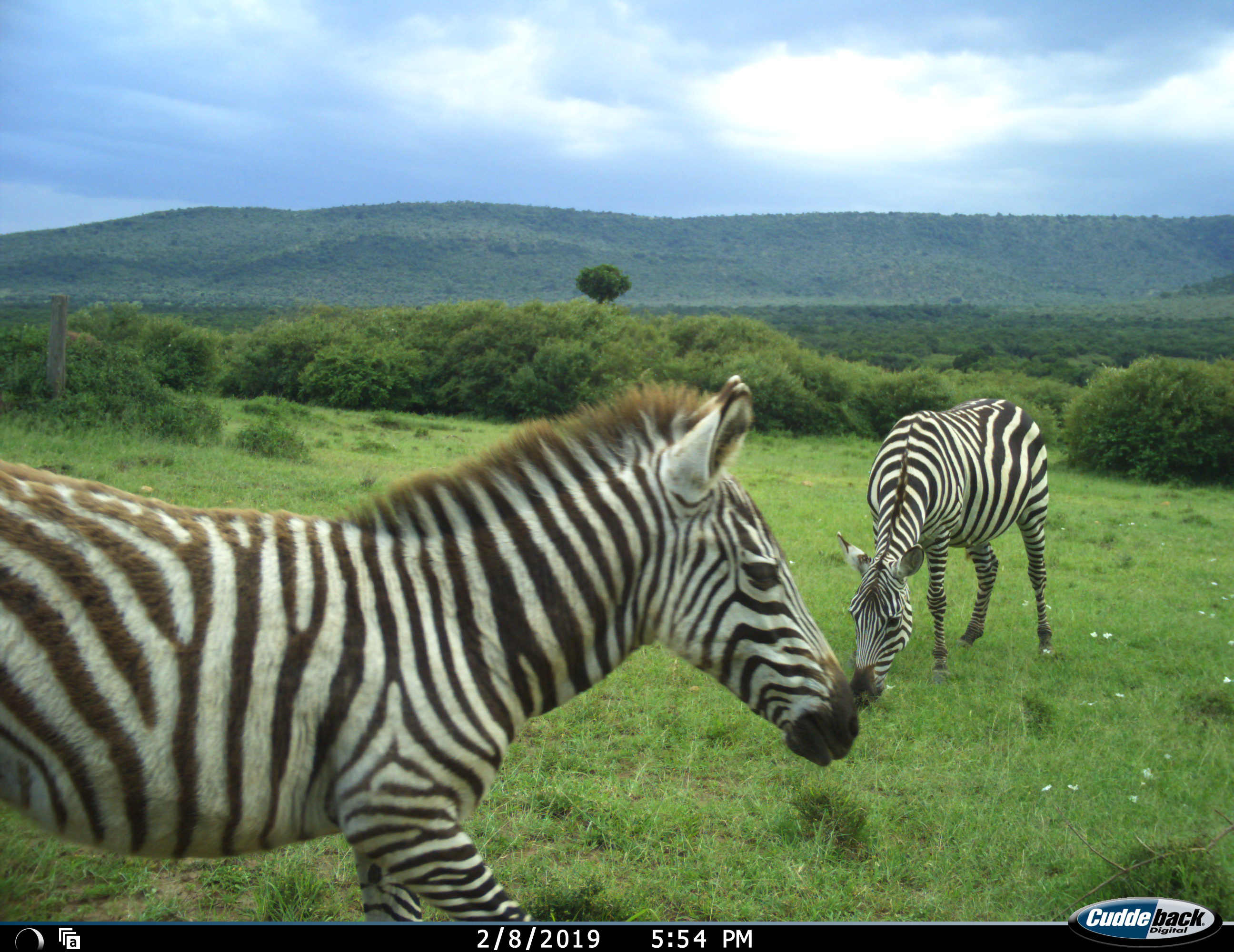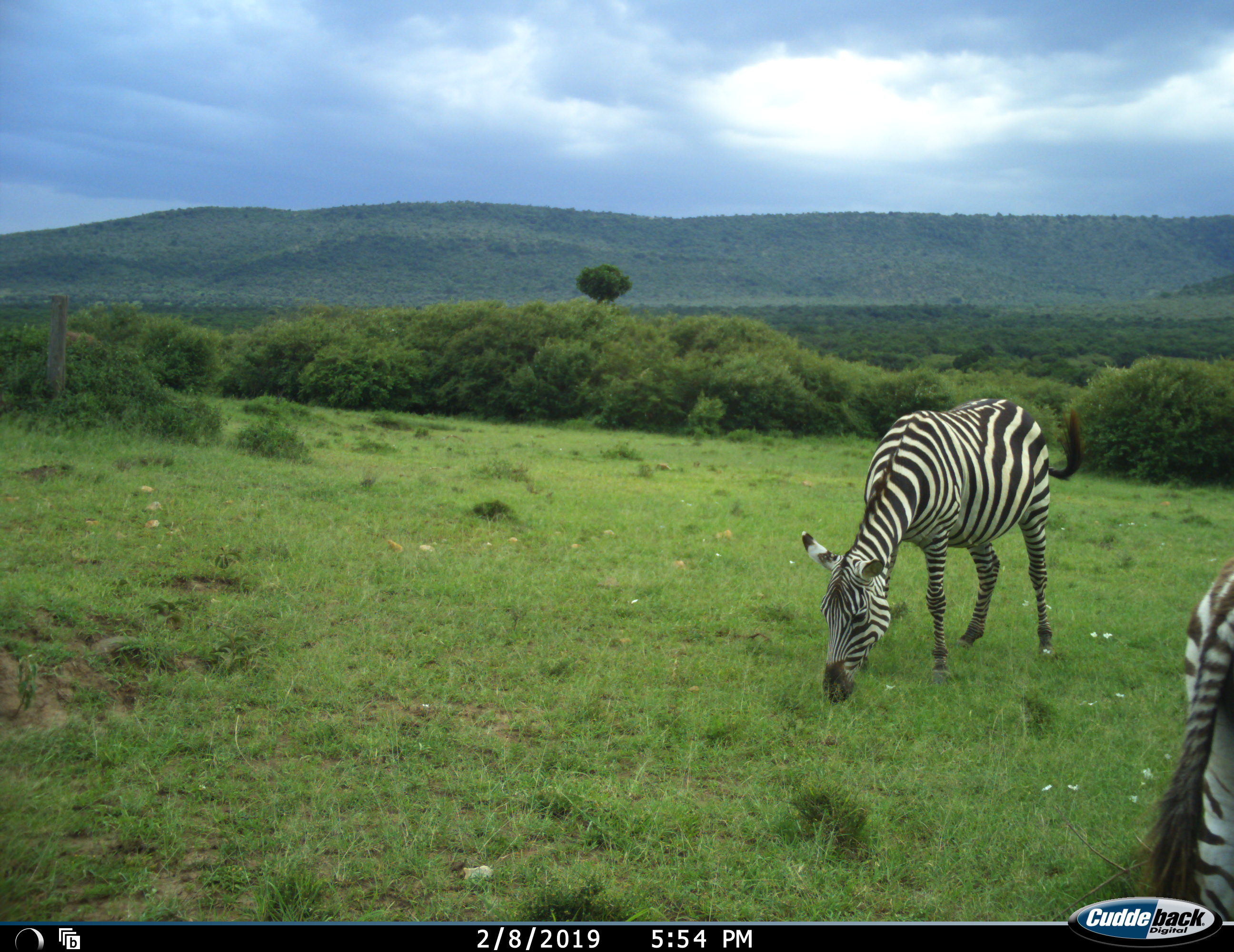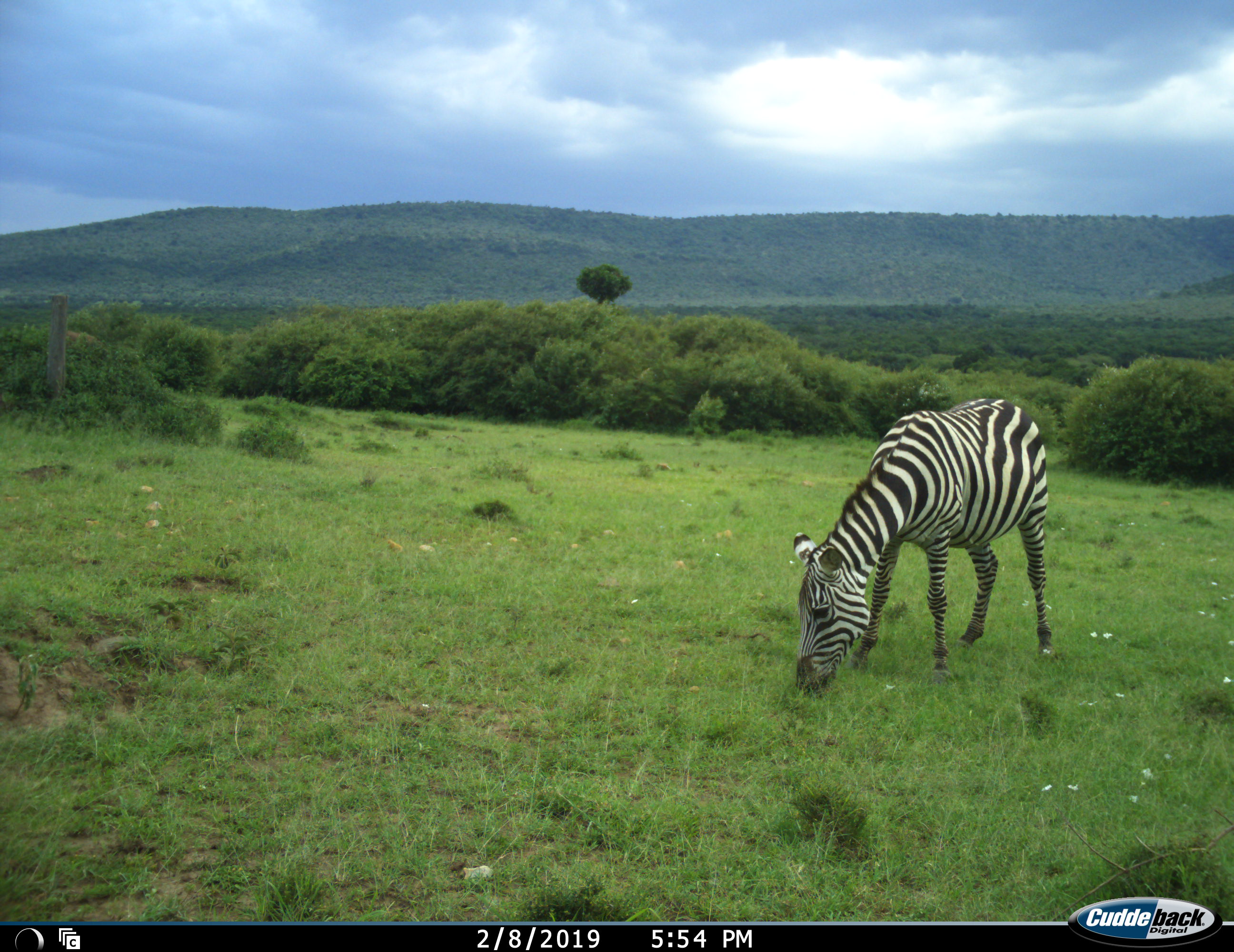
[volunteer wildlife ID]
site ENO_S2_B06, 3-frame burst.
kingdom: Animalia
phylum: Chordata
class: Mammalia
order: Perissodactyla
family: Equidae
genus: Equus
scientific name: Equus quagga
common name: plains zebra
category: zebraplains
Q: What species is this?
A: Zebraplains (plains zebra) (Equus quagga).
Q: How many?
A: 2.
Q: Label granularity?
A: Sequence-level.